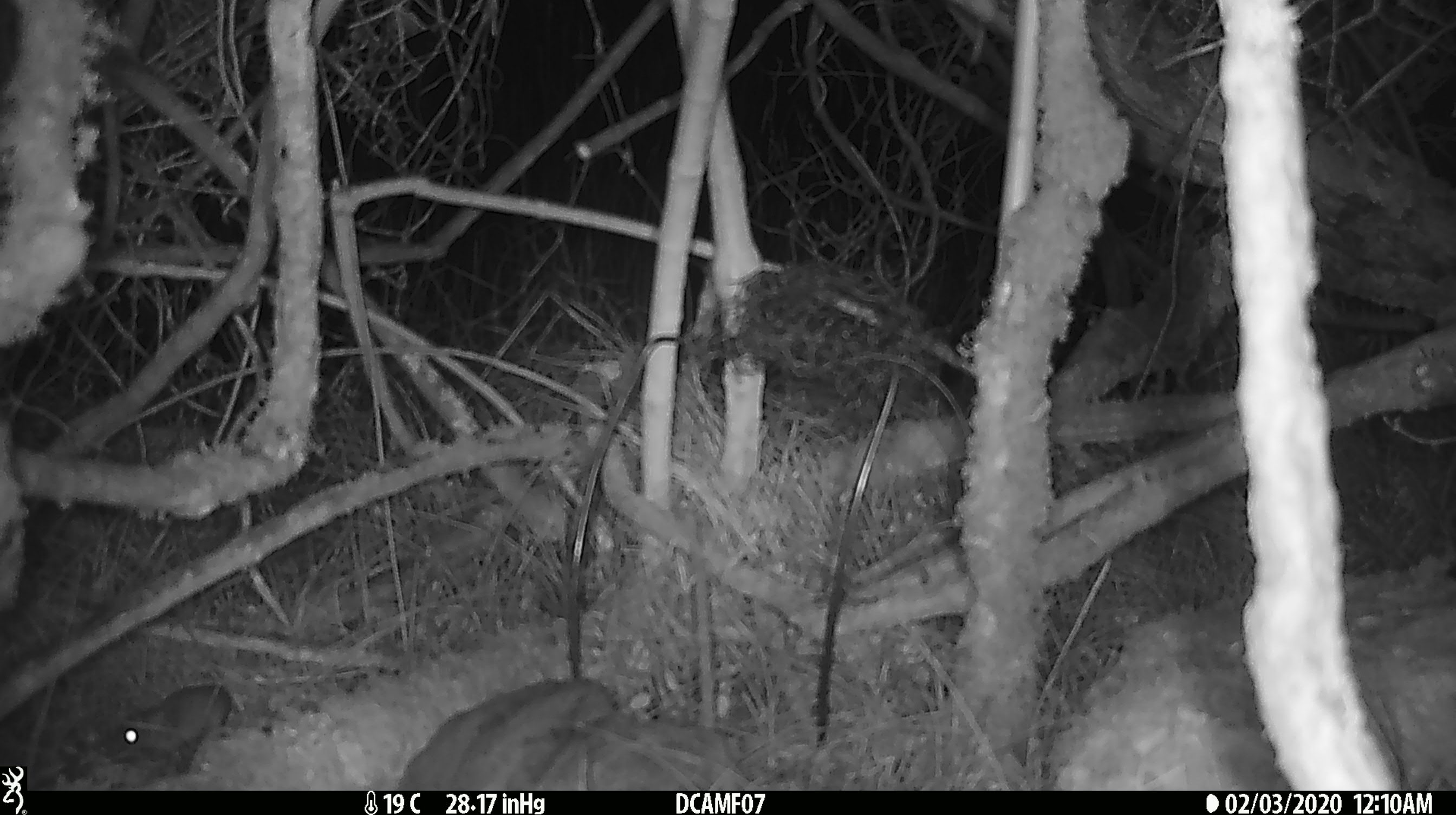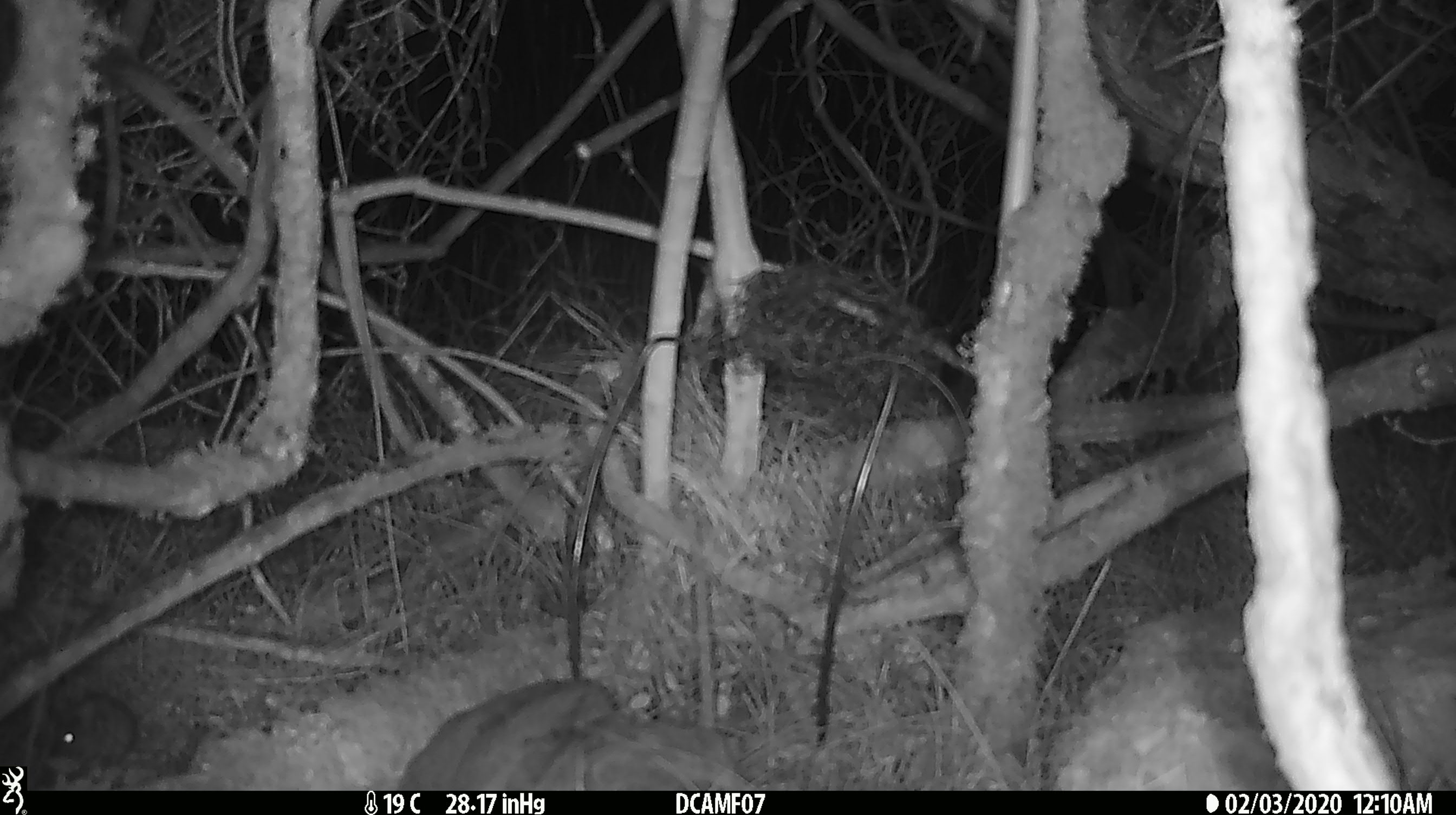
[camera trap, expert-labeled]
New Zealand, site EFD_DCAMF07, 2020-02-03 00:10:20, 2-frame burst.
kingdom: Animalia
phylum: Chordata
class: Mammalia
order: Rodentia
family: Muridae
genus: Mus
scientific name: Mus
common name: mouse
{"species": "mouse (Mus)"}